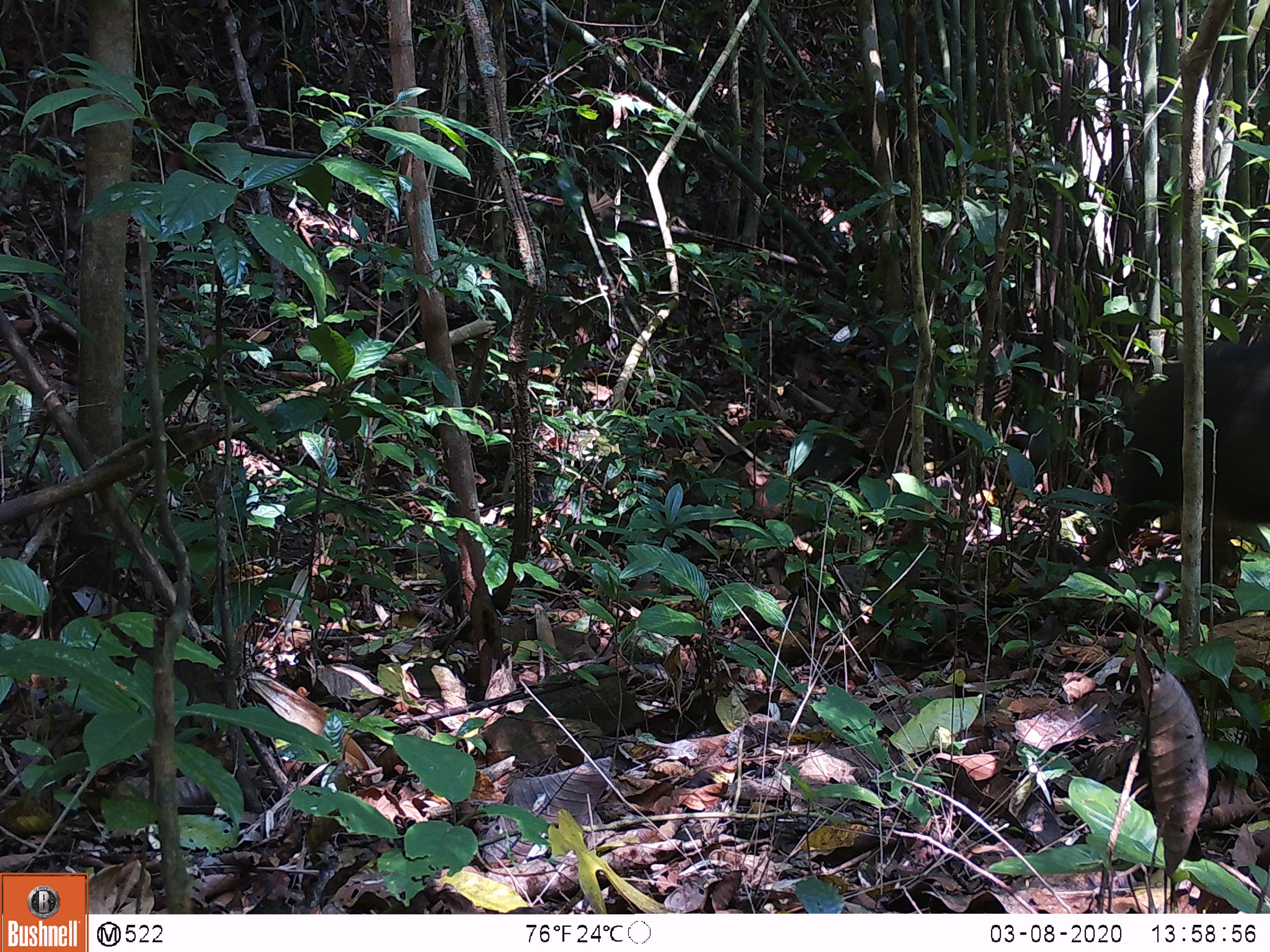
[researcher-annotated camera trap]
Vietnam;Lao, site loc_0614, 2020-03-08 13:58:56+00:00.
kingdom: Animalia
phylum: Chordata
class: Mammalia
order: Artiodactyla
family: Suidae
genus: Sus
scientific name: Sus scrofa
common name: eurasian wild pig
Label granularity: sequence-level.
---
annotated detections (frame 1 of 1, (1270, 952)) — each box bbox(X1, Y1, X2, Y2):
eurasian wild pig: bbox(1083, 337, 1270, 591)